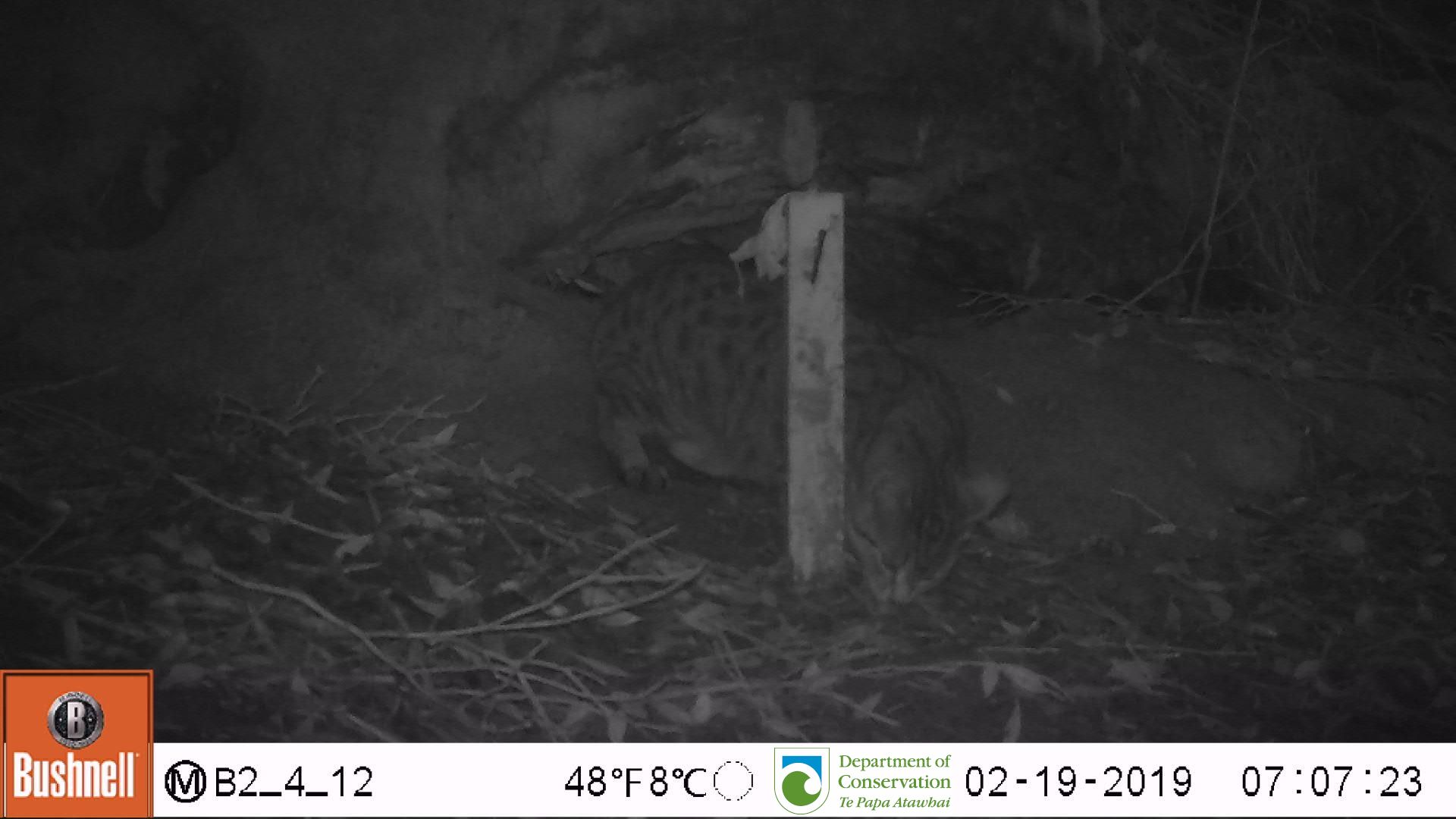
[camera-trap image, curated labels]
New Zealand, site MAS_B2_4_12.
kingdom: Animalia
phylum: Chordata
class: Mammalia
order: Carnivora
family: Felidae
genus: Felis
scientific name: Felis catus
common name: domestic cat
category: cat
Cat (domestic cat) (Felis catus).